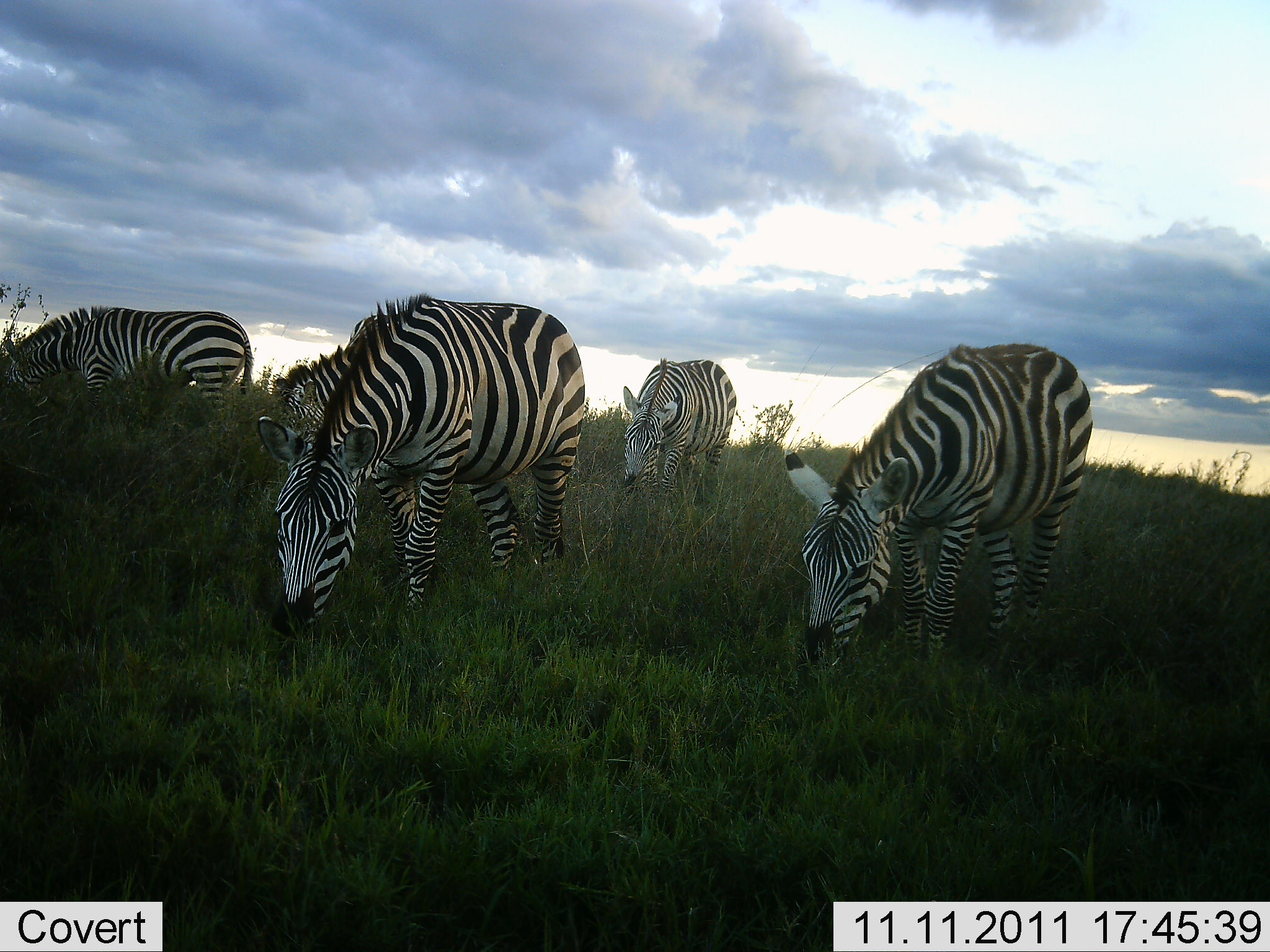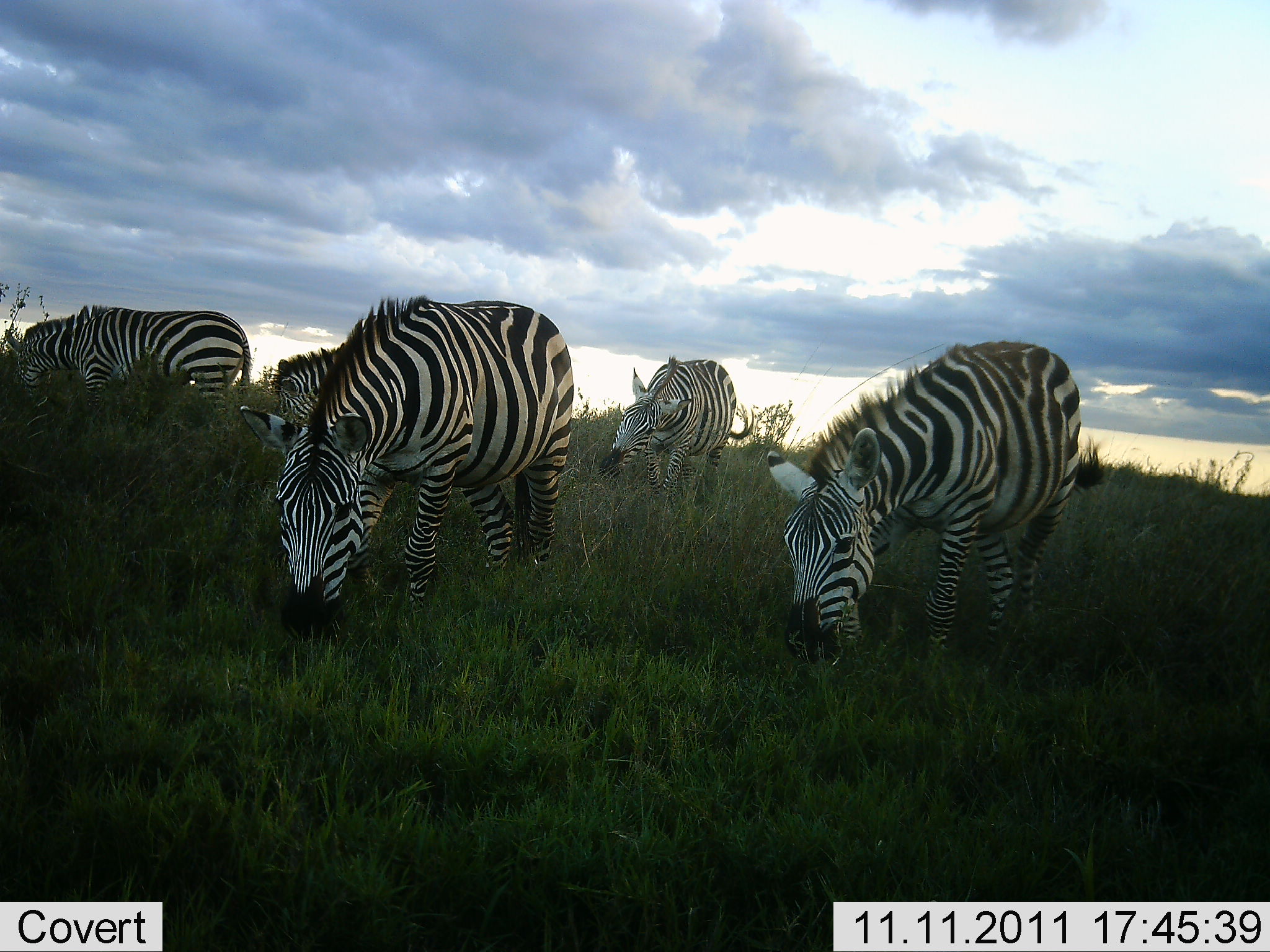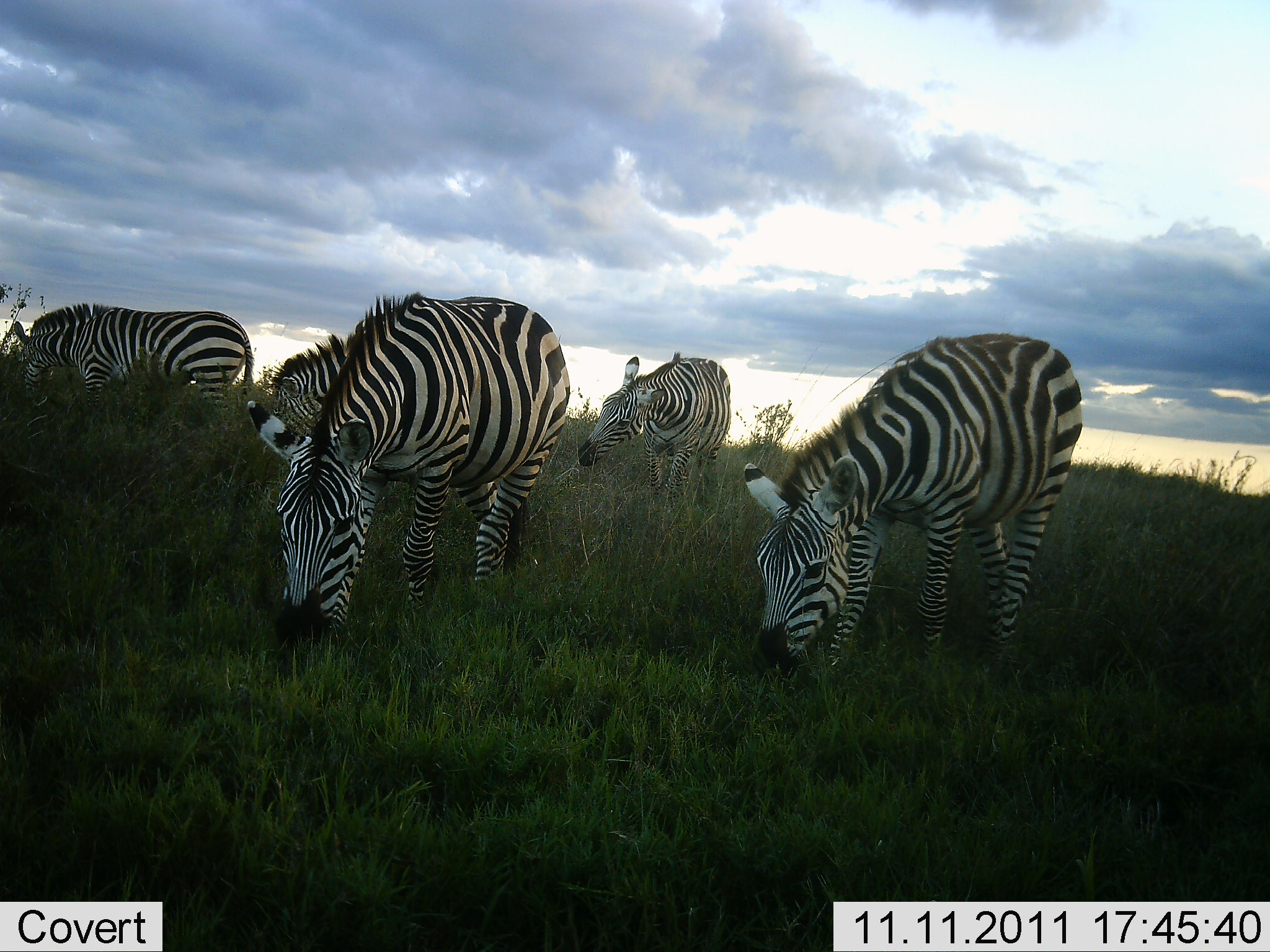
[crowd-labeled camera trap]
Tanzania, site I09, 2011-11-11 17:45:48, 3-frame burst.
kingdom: Animalia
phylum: Chordata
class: Mammalia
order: Perissodactyla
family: Equidae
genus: Equus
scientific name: Equus quagga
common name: plains zebra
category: zebra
Zebra (plains zebra) (Equus quagga), count 5. Behavior (volunteer vote fractions): standing 18%, resting 0%, moving 9%, interacting 0%. Young present (vote fraction): 0%. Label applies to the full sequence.